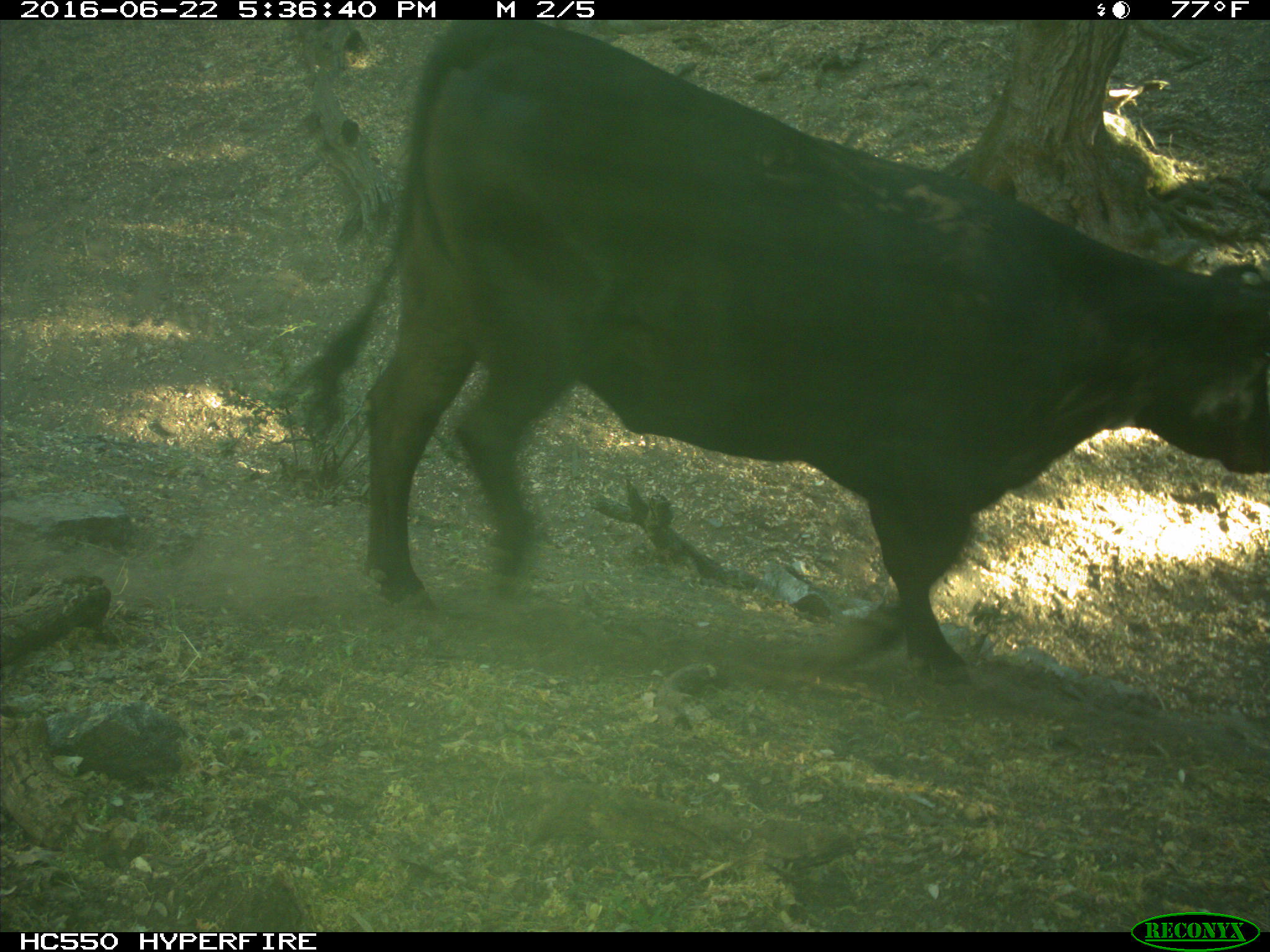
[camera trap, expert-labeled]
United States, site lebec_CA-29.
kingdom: Animalia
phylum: Chordata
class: Mammalia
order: Artiodactyla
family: Bovidae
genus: Bos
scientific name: Bos taurus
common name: domestic cow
Bos taurus (domestic cow).